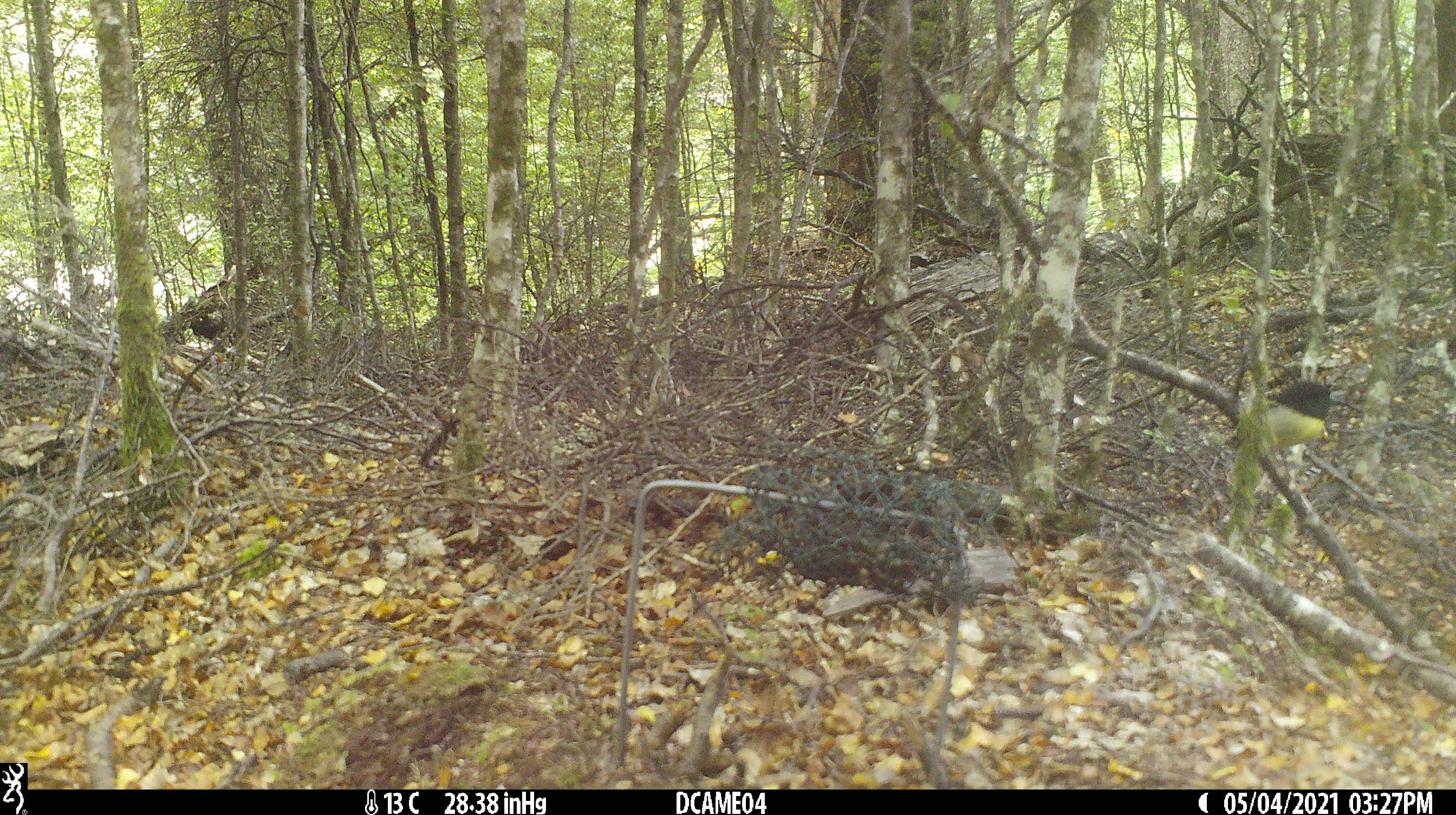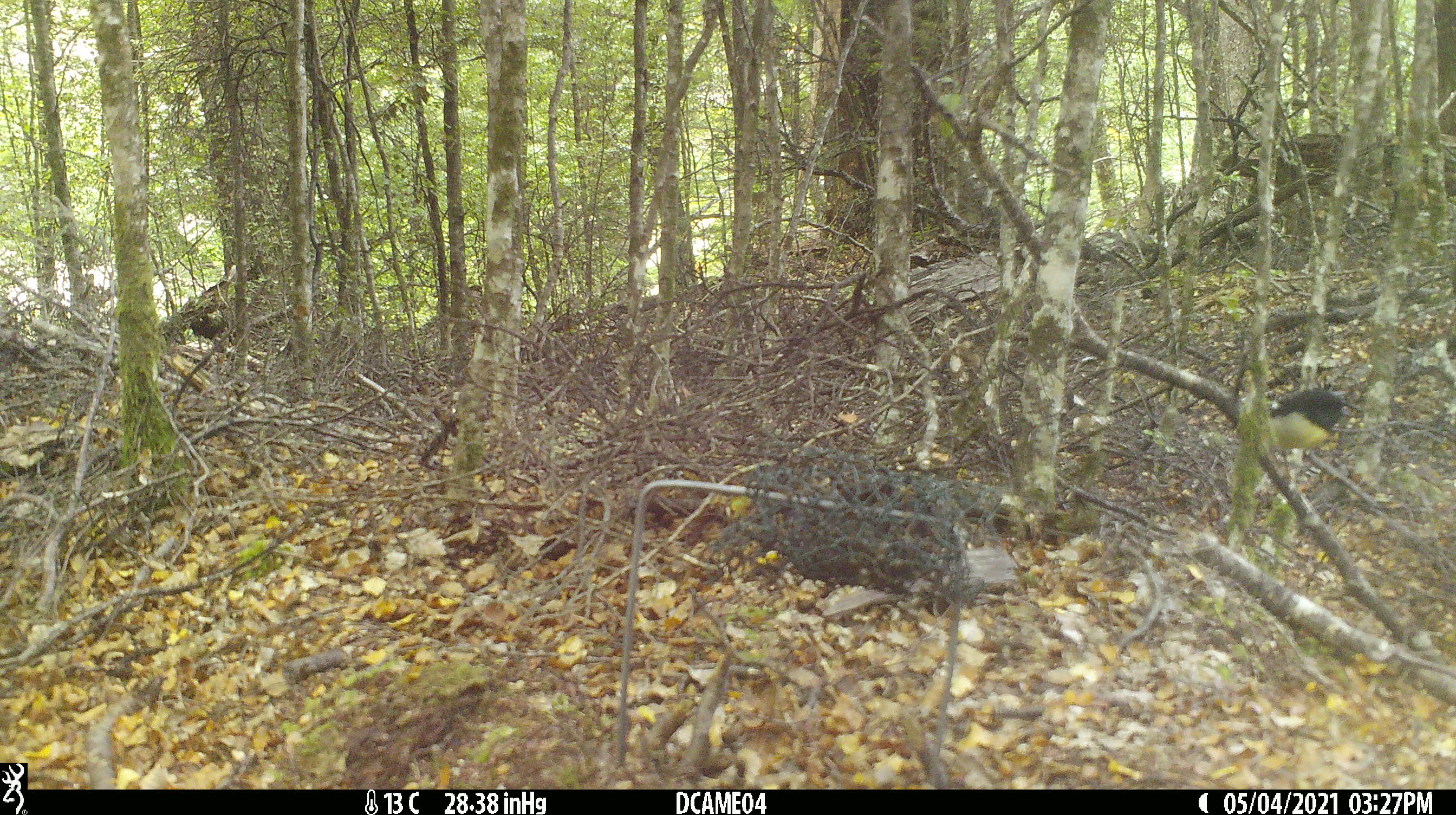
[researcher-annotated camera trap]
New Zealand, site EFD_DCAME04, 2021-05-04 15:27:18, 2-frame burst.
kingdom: Animalia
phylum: Chordata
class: Aves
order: Passeriformes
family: Petroicidae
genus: Petroica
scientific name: Petroica macrocephala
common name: tomtit